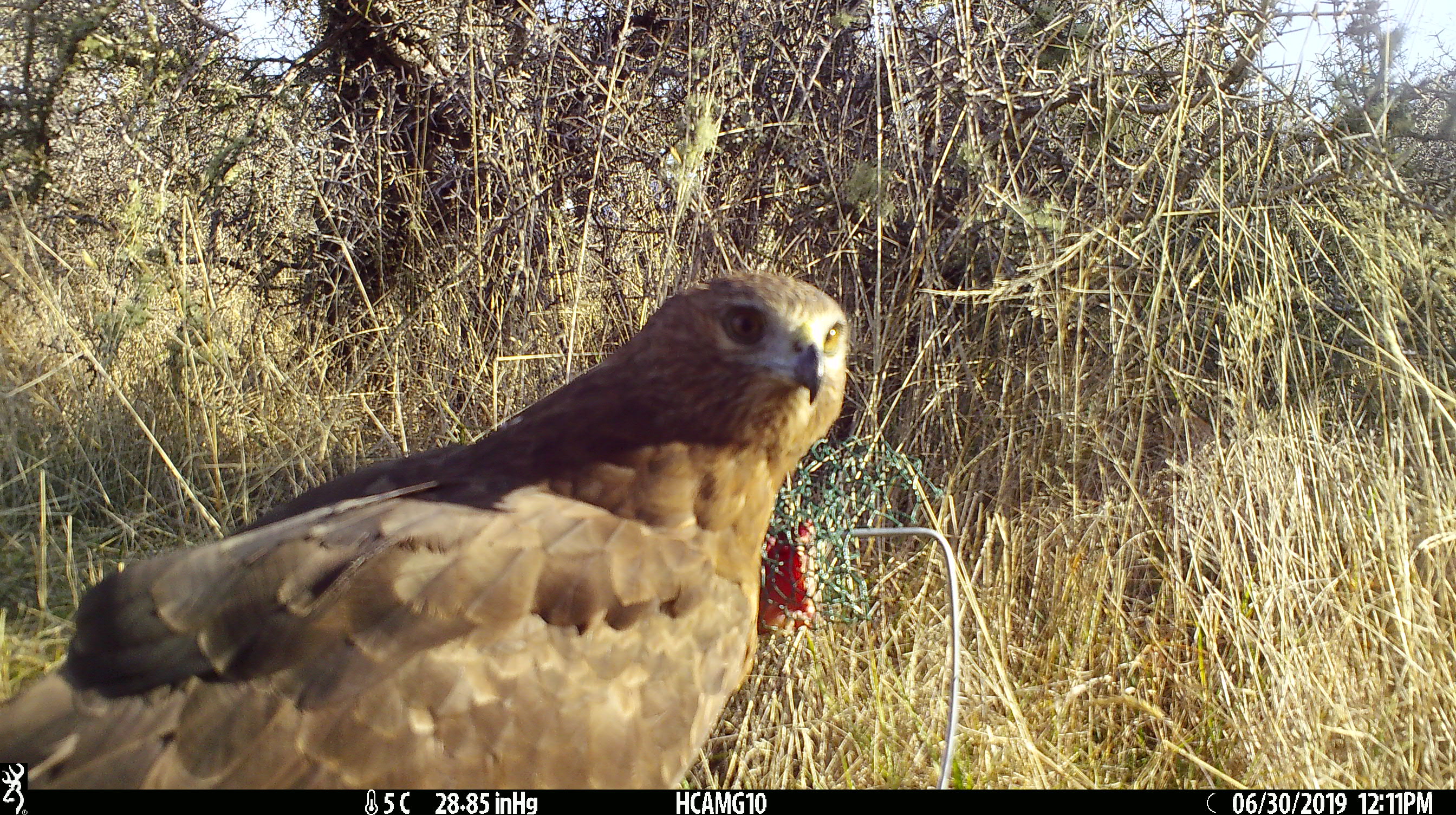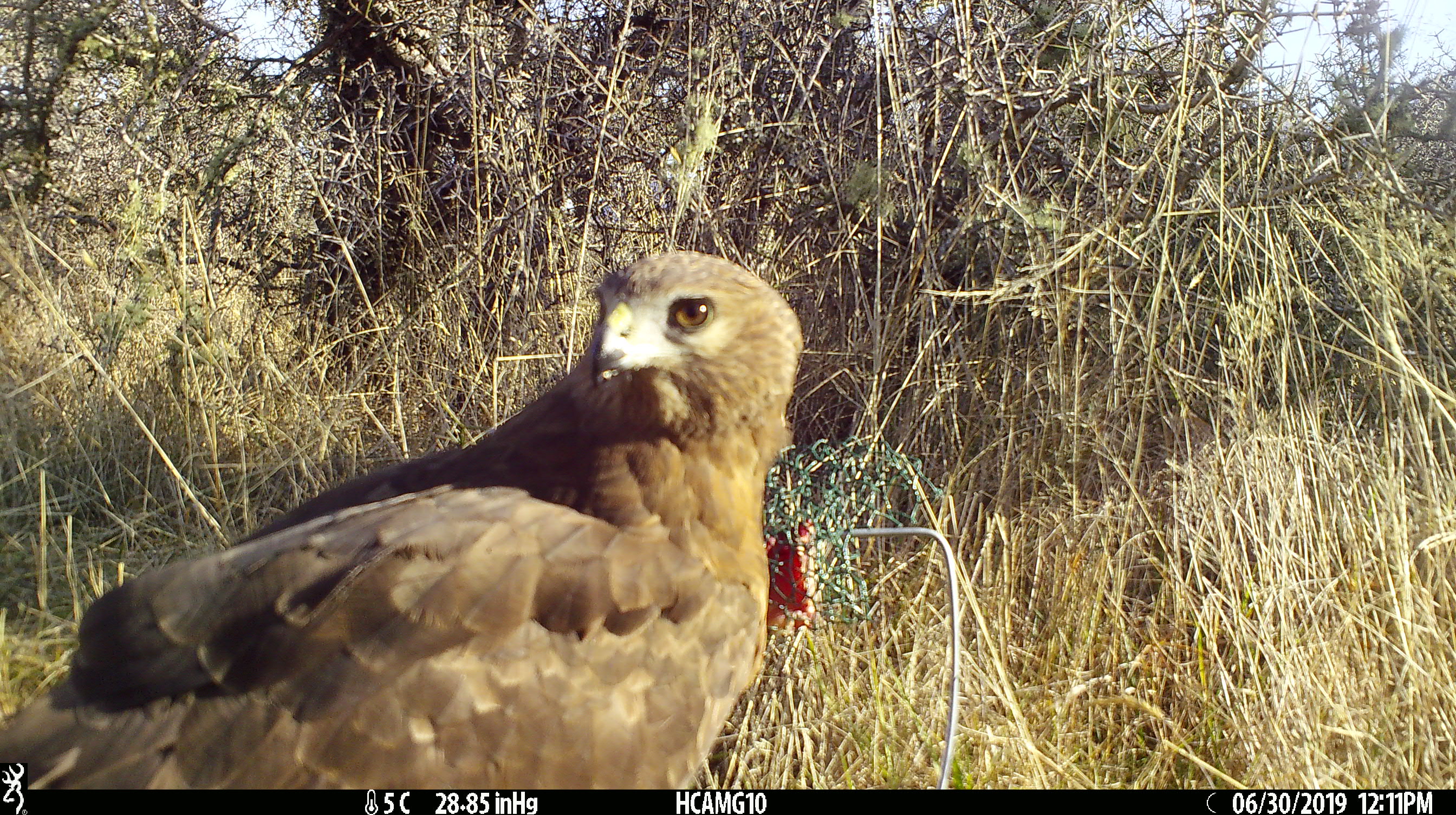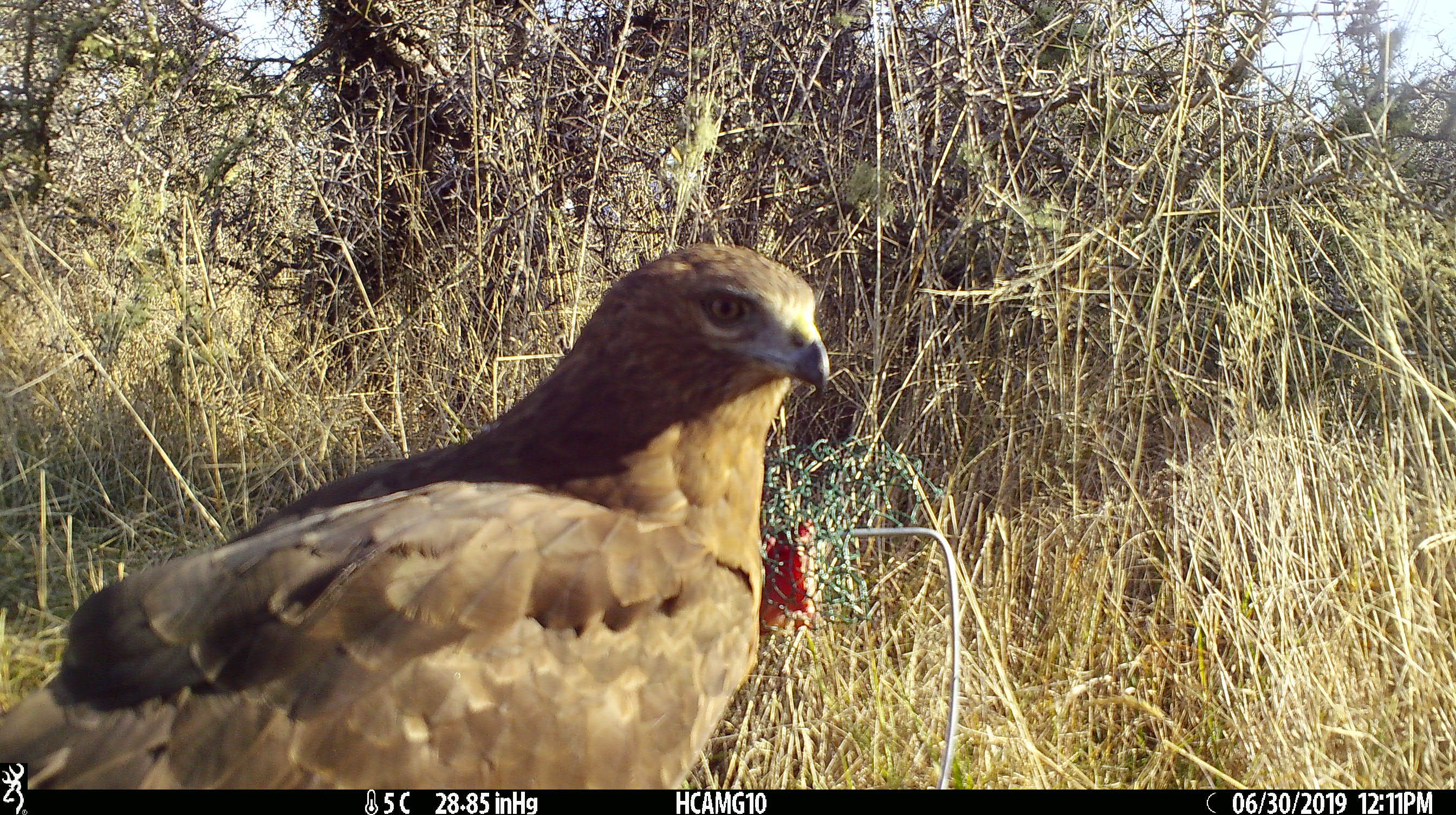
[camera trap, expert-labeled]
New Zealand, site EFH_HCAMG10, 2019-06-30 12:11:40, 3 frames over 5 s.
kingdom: Animalia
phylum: Chordata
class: Aves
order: Accipitriformes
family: Accipitridae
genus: Circus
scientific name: Circus approximans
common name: swamp harrier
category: harrier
Harrier (swamp harrier) (Circus approximans).